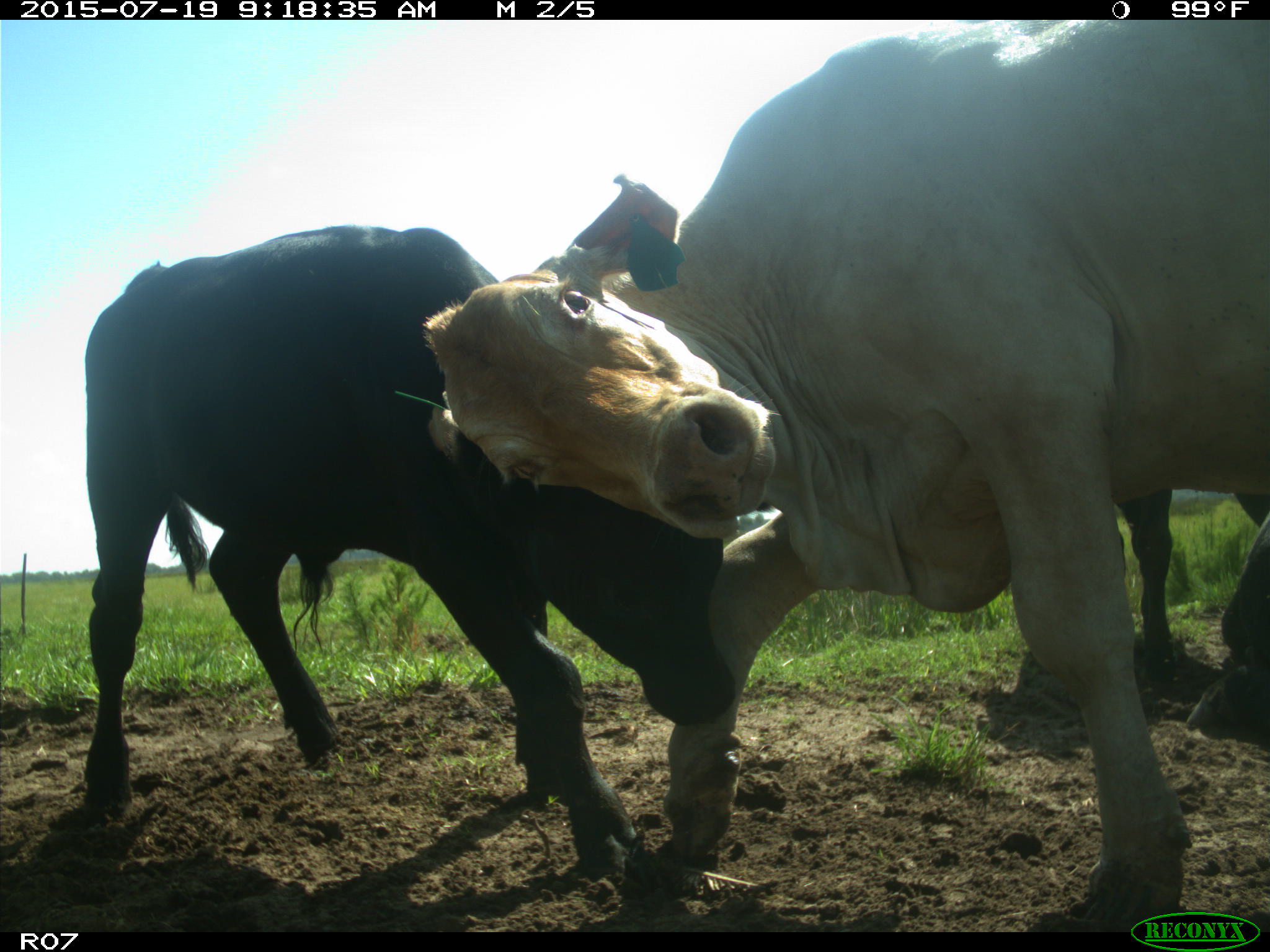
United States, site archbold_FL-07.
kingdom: Animalia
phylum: Chordata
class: Mammalia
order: Artiodactyla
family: Bovidae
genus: Bos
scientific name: Bos taurus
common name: domestic cow